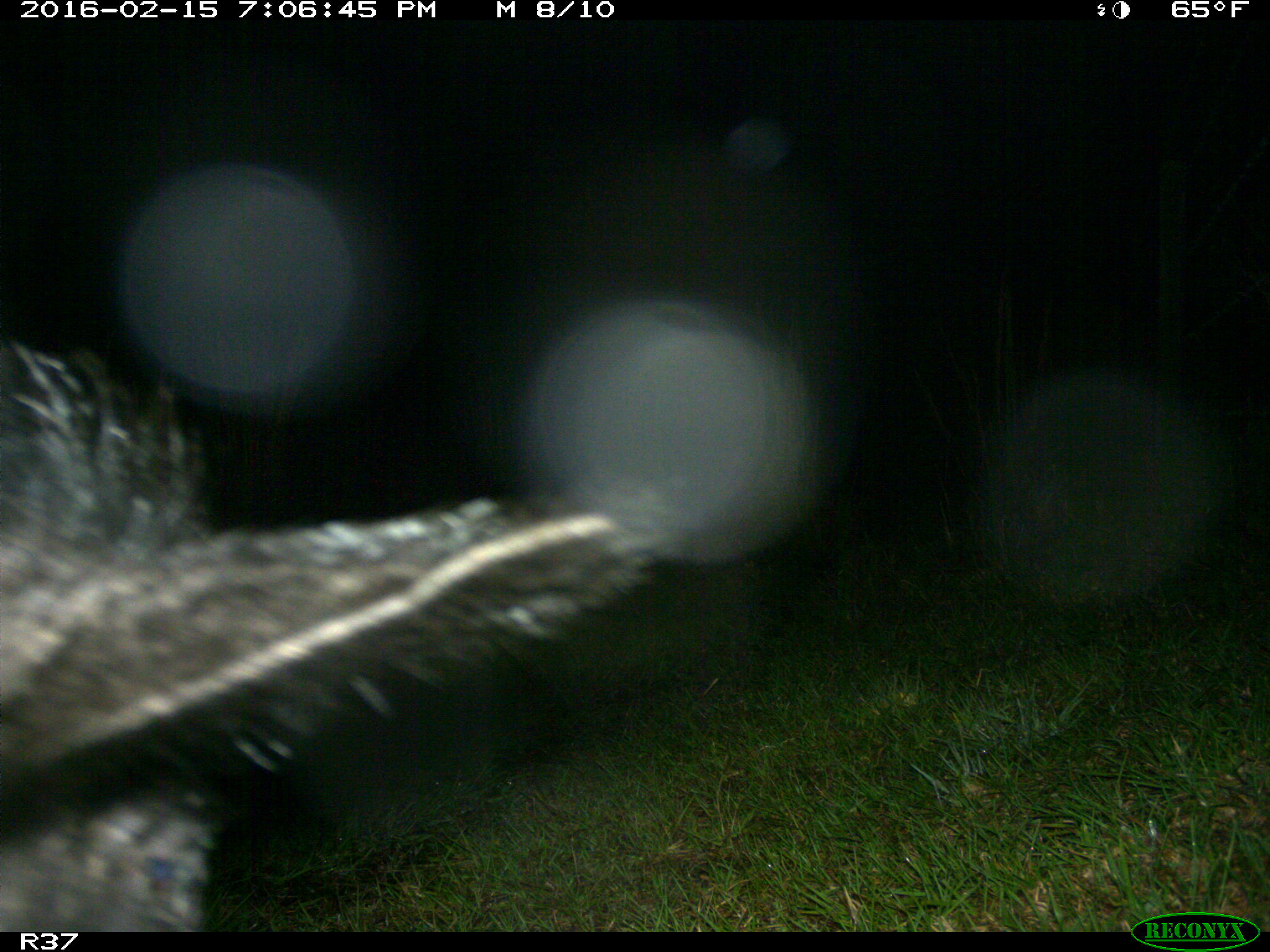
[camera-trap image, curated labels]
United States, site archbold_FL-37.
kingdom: Animalia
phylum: Chordata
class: Mammalia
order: Artiodactyla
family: Suidae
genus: Sus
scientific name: Sus scrofa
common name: wild boar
Sus scrofa (wild boar).